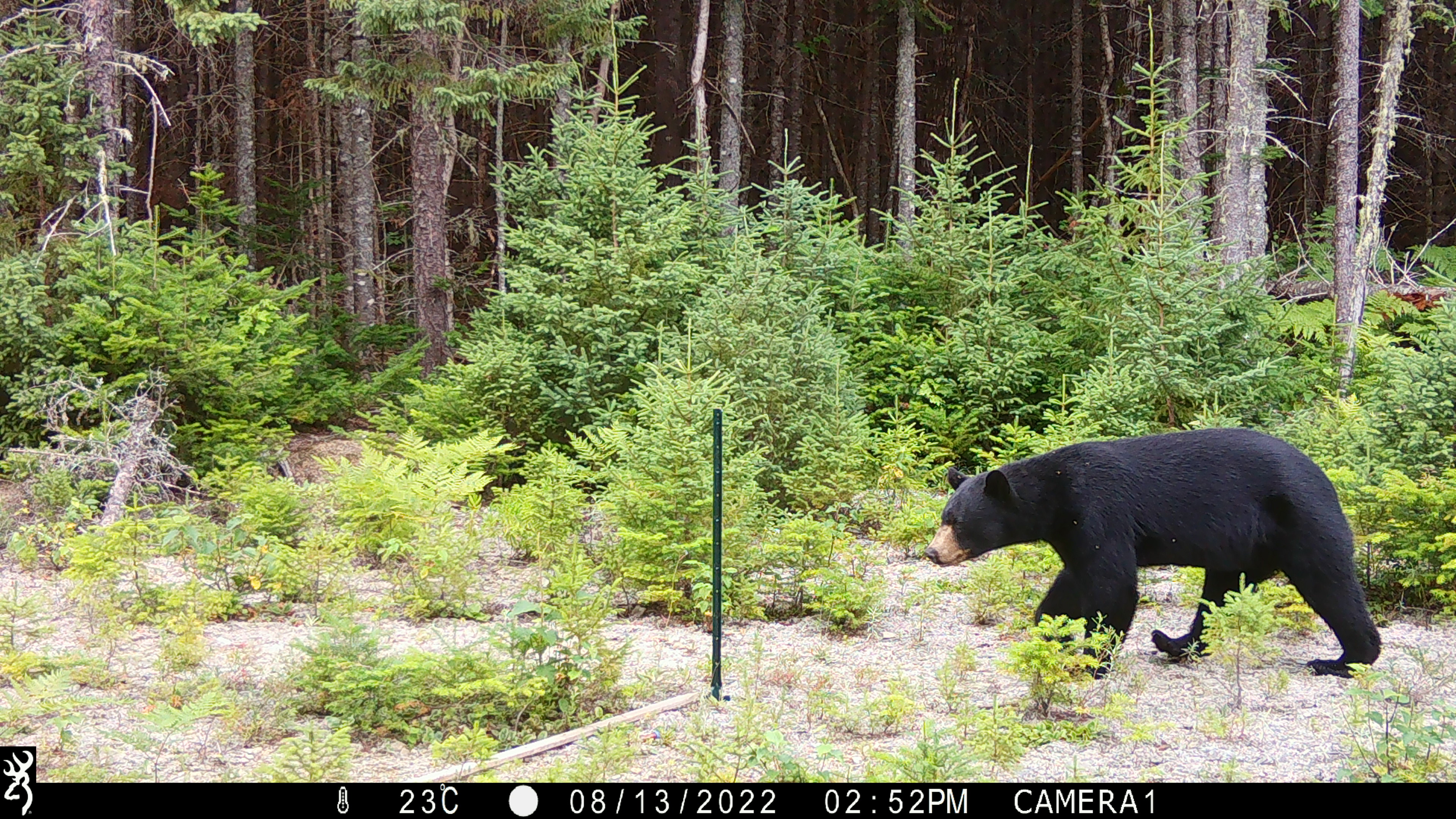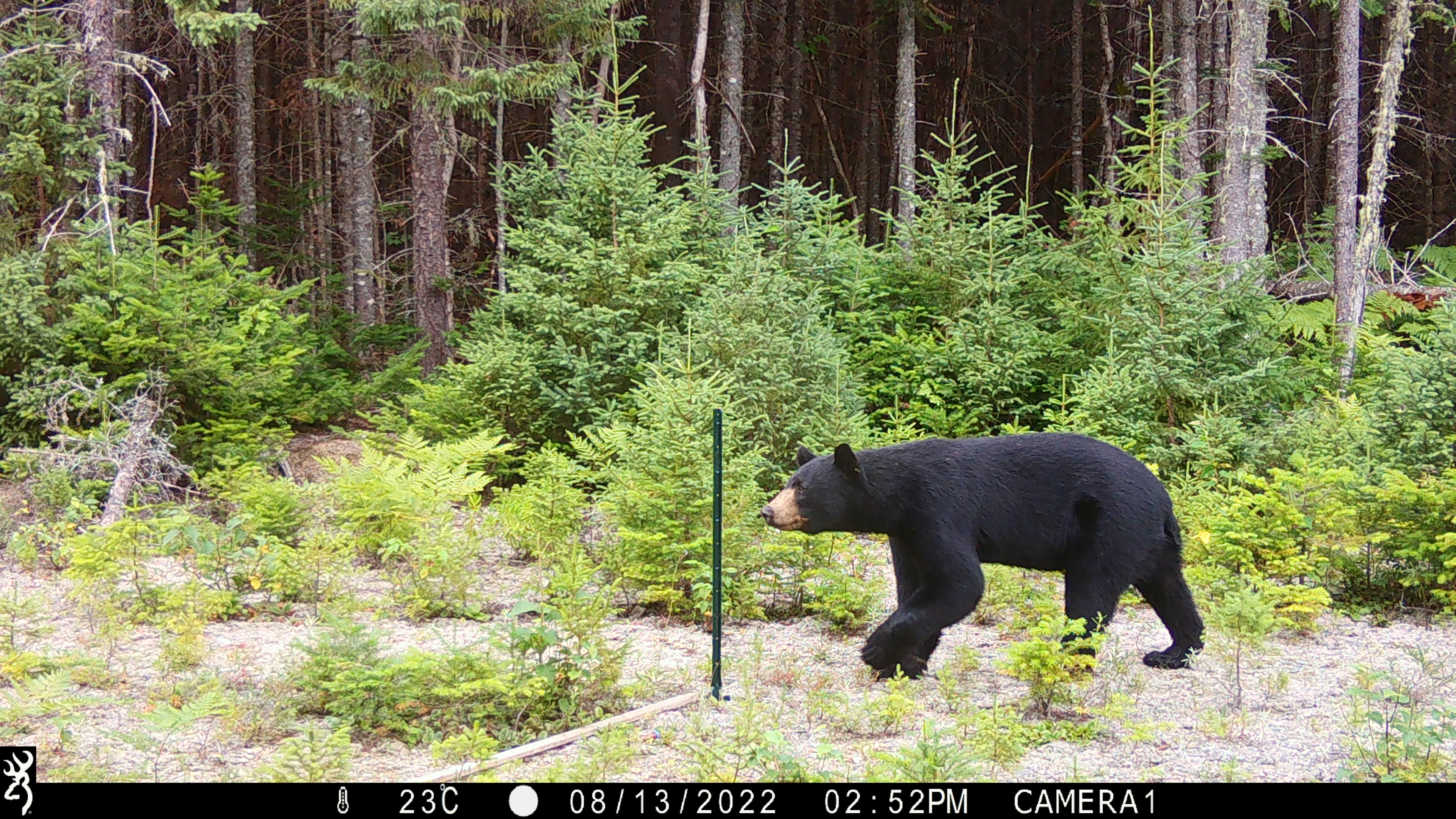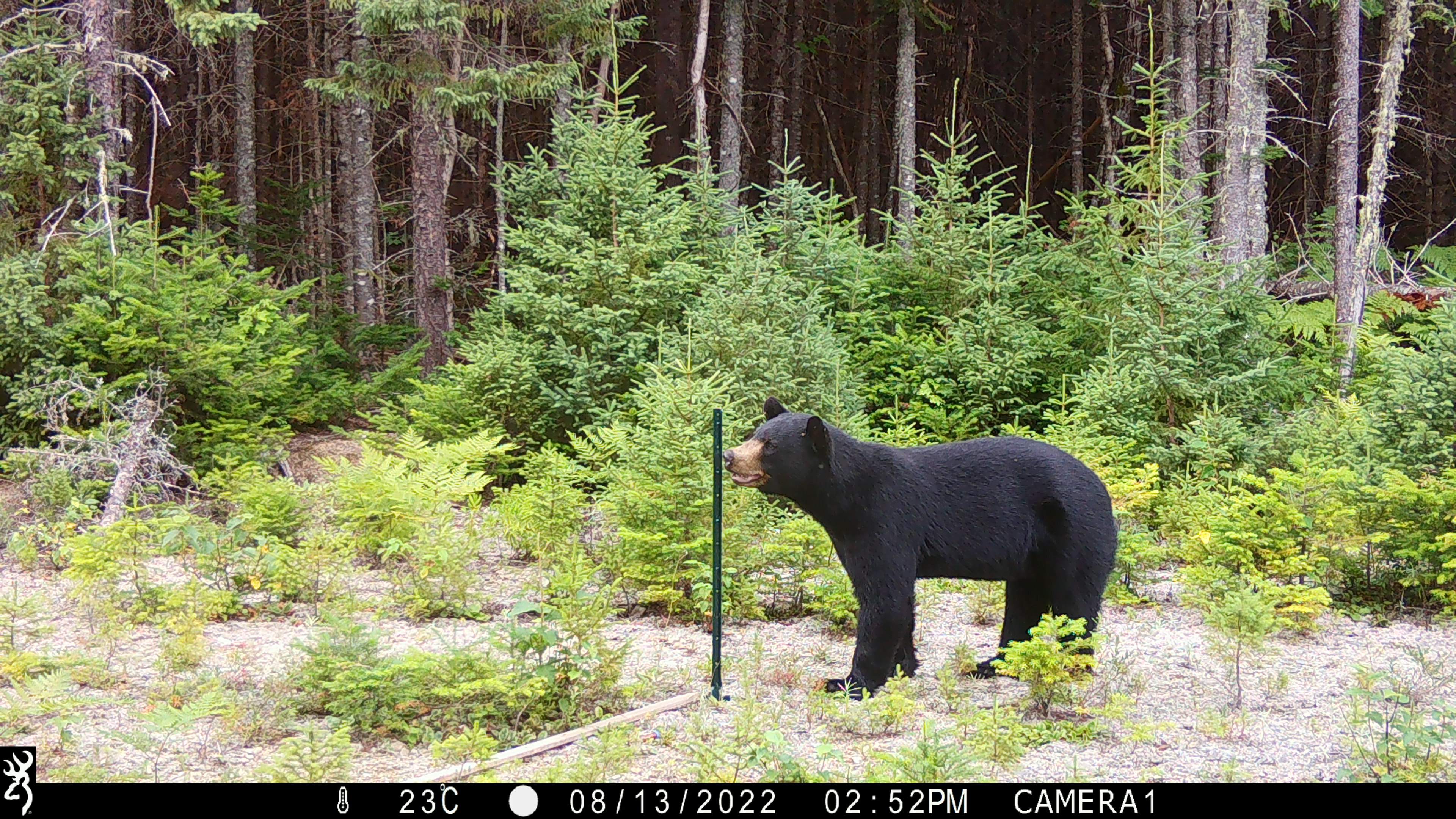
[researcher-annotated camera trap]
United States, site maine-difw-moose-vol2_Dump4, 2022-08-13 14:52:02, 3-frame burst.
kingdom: Animalia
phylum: Chordata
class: Mammalia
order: Carnivora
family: Ursidae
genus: Ursus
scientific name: Ursus americanus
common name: black bear